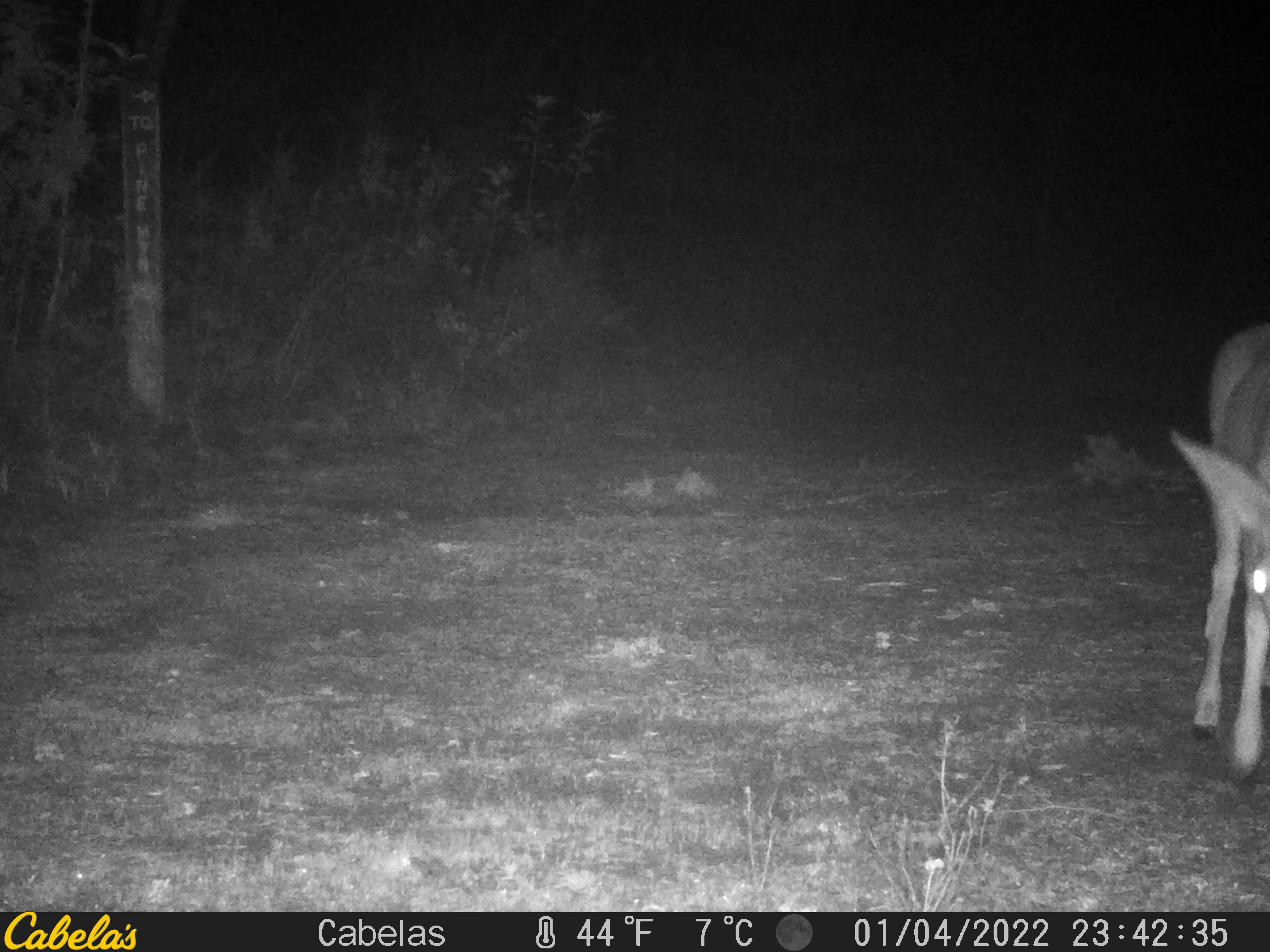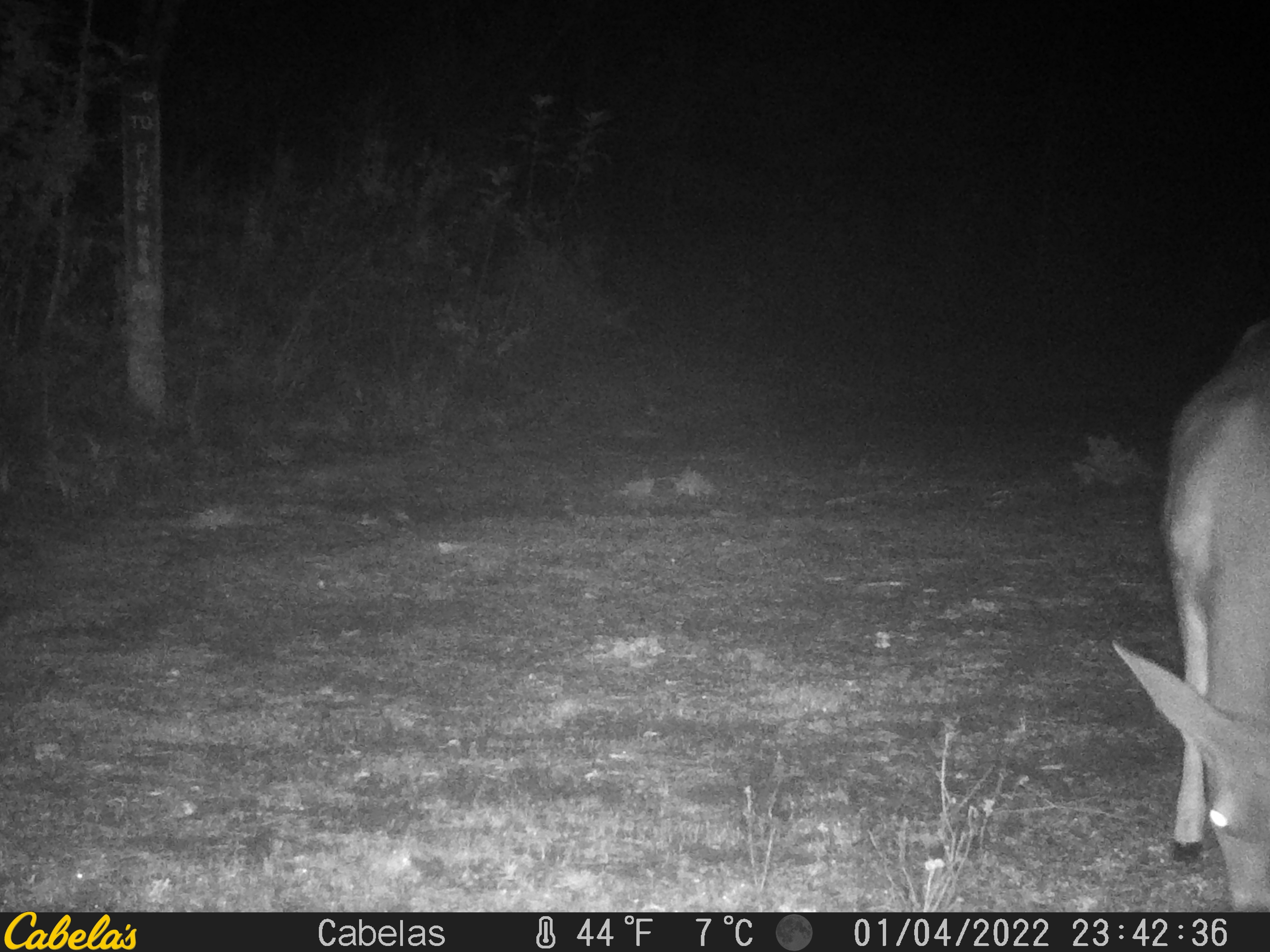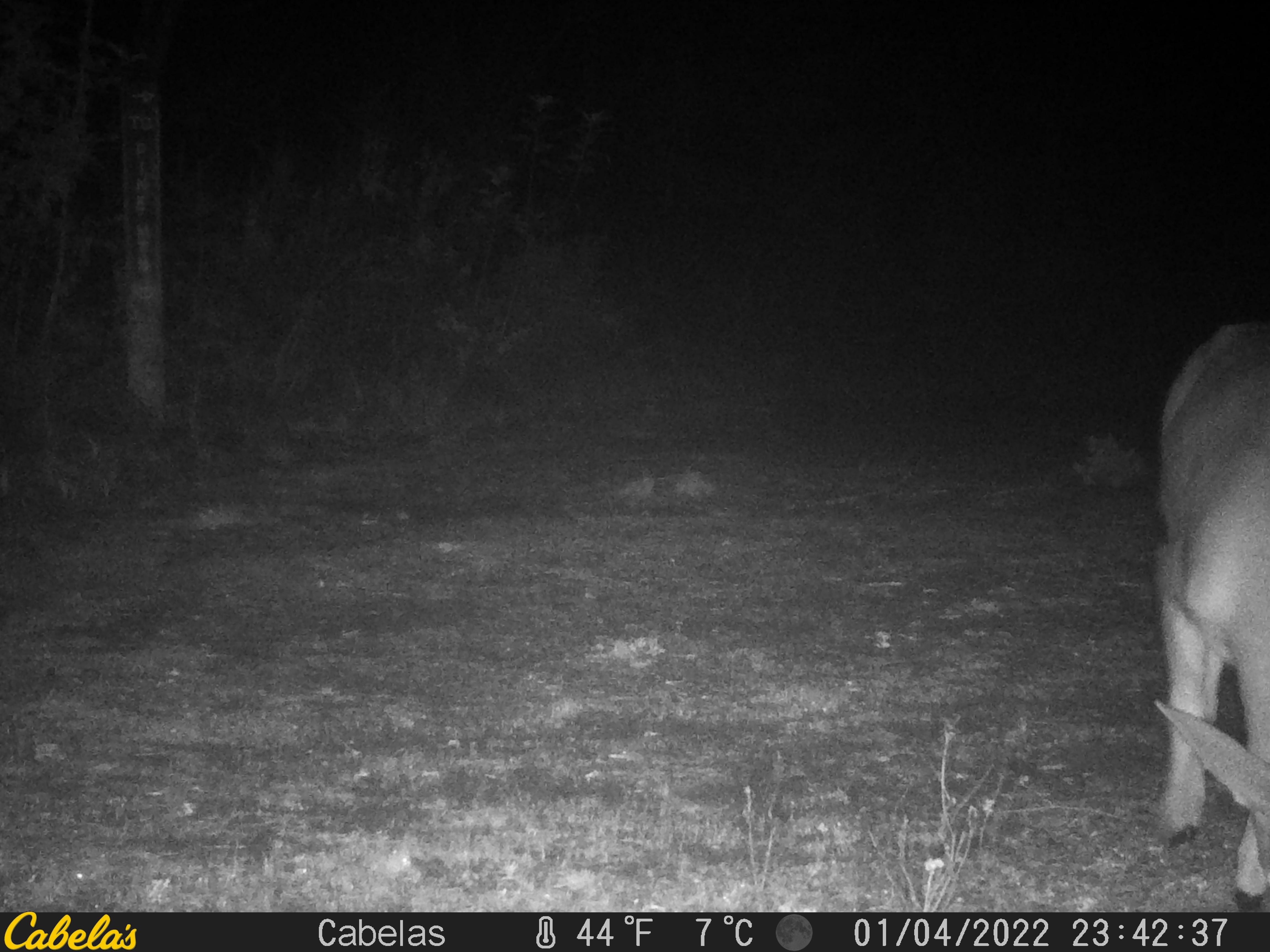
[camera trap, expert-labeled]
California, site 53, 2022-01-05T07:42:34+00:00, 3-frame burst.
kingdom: Animalia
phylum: Chordata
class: Mammalia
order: Artiodactyla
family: Cervidae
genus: Odocoileus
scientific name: Odocoileus hemionus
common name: mule deer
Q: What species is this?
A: Mule deer (Odocoileus hemionus).